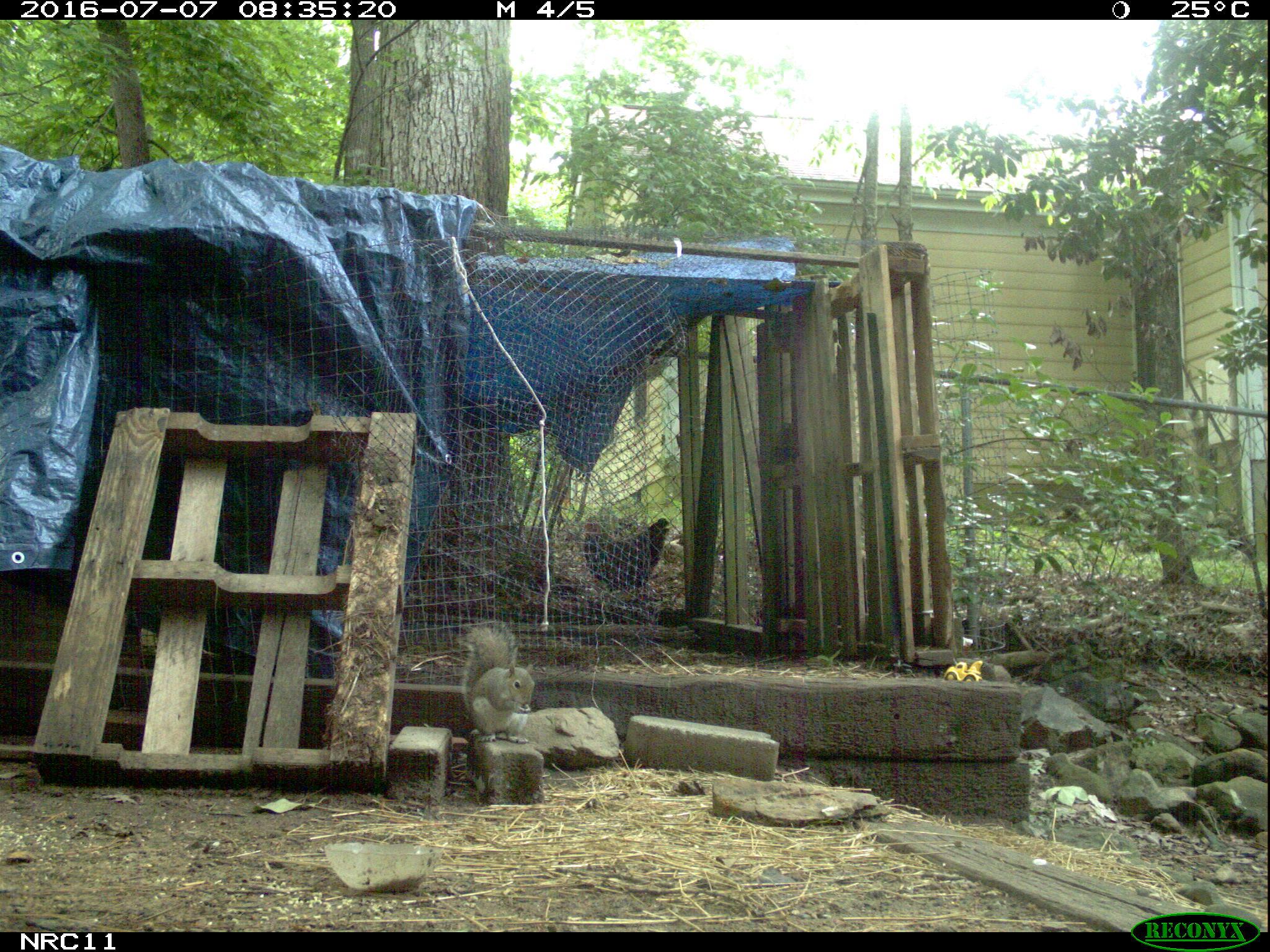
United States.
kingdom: Animalia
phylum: Chordata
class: Mammalia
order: Rodentia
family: Sciuridae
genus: Sciurus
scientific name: Sciurus carolinensis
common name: eastern gray squirrel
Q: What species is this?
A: Eastern Gray Squirrel (Sciurus carolinensis).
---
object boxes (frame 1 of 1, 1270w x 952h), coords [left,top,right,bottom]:
Eastern Gray Squirrel: [455,614,545,739]